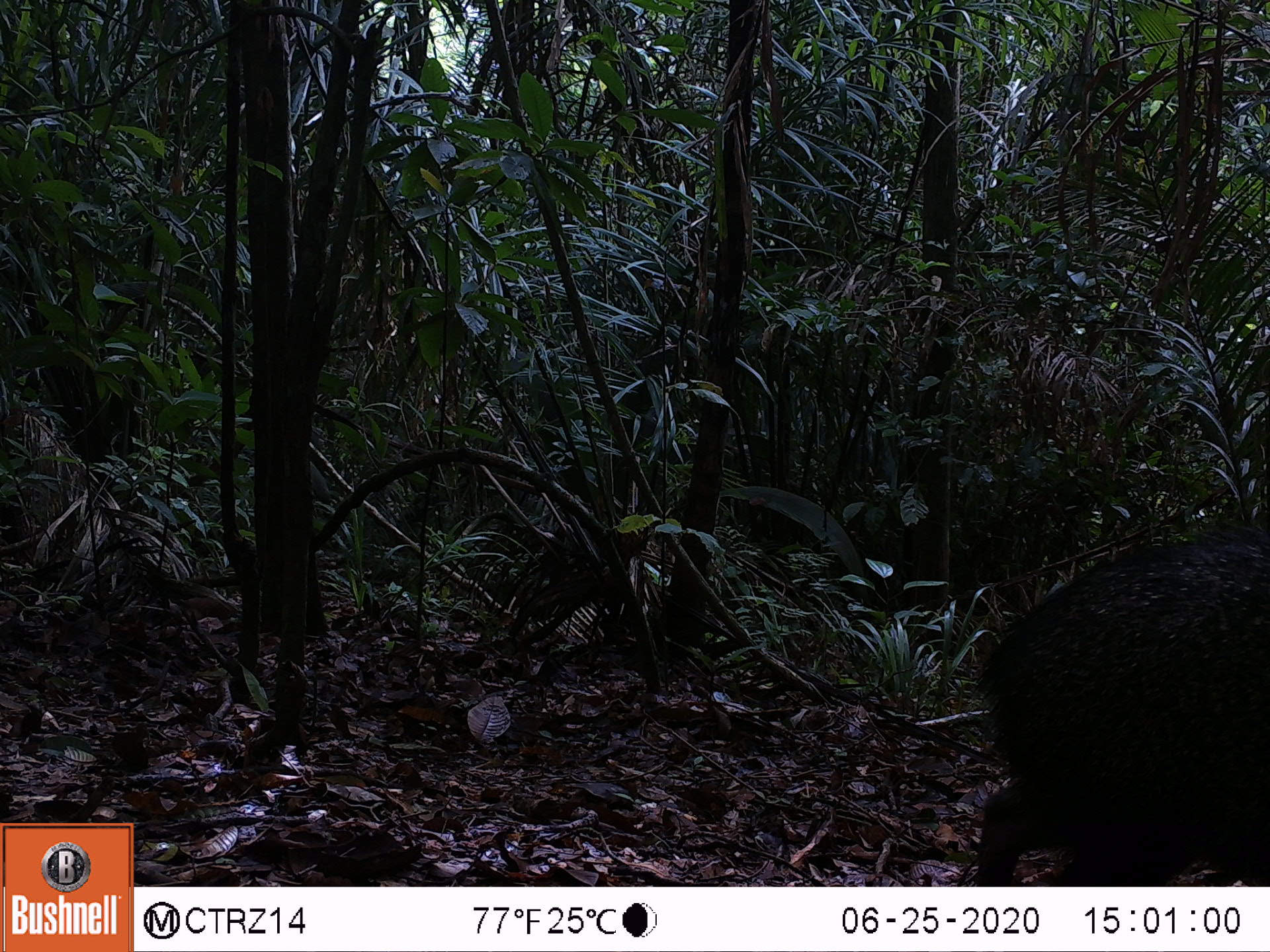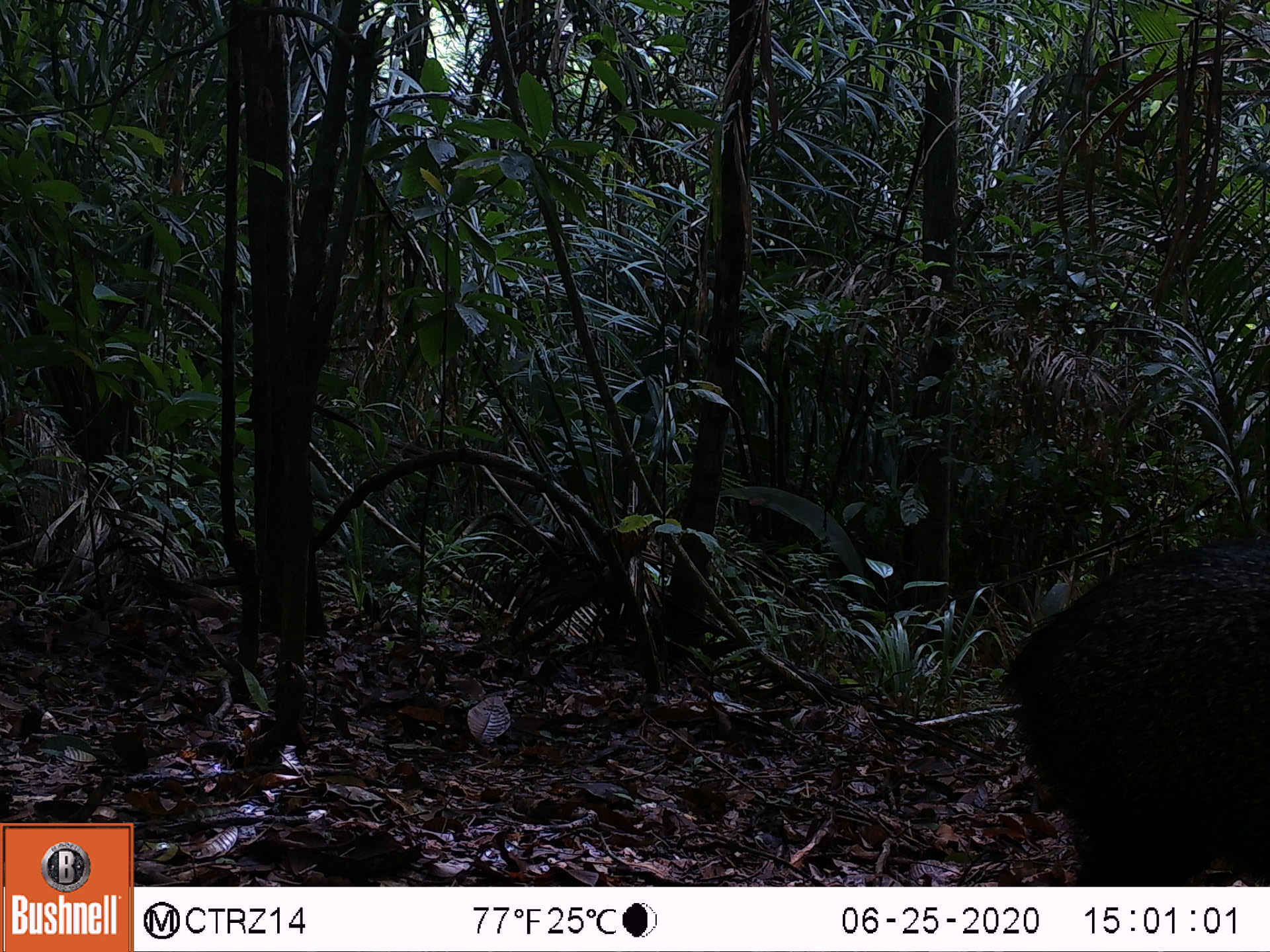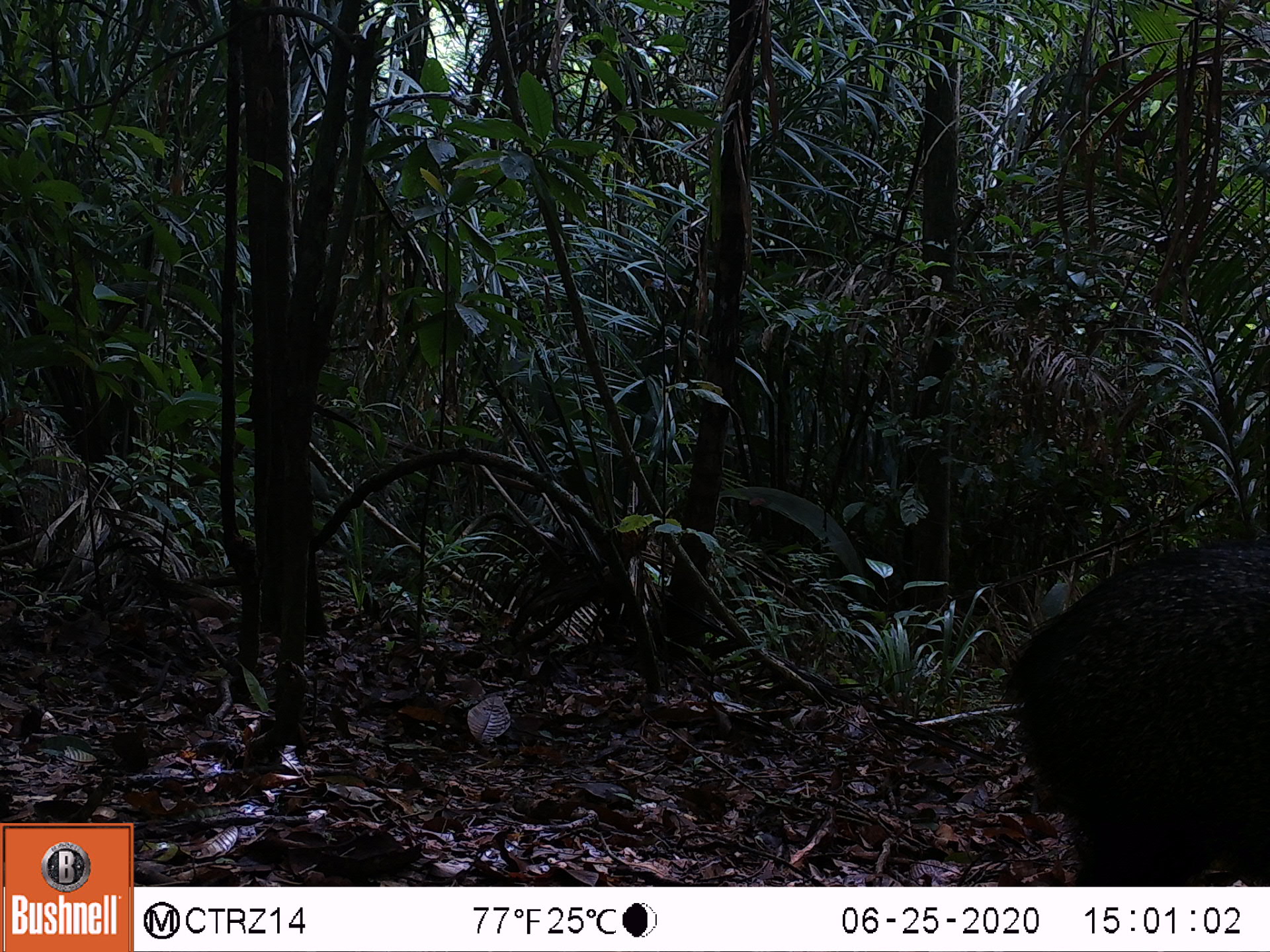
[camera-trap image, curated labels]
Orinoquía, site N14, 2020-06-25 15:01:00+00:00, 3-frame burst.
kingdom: Animalia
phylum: Chordata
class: Mammalia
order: Artiodactyla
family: Tayassuidae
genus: Pecari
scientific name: Pecari tajacu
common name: collared peccary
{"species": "collared peccary (Pecari tajacu)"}